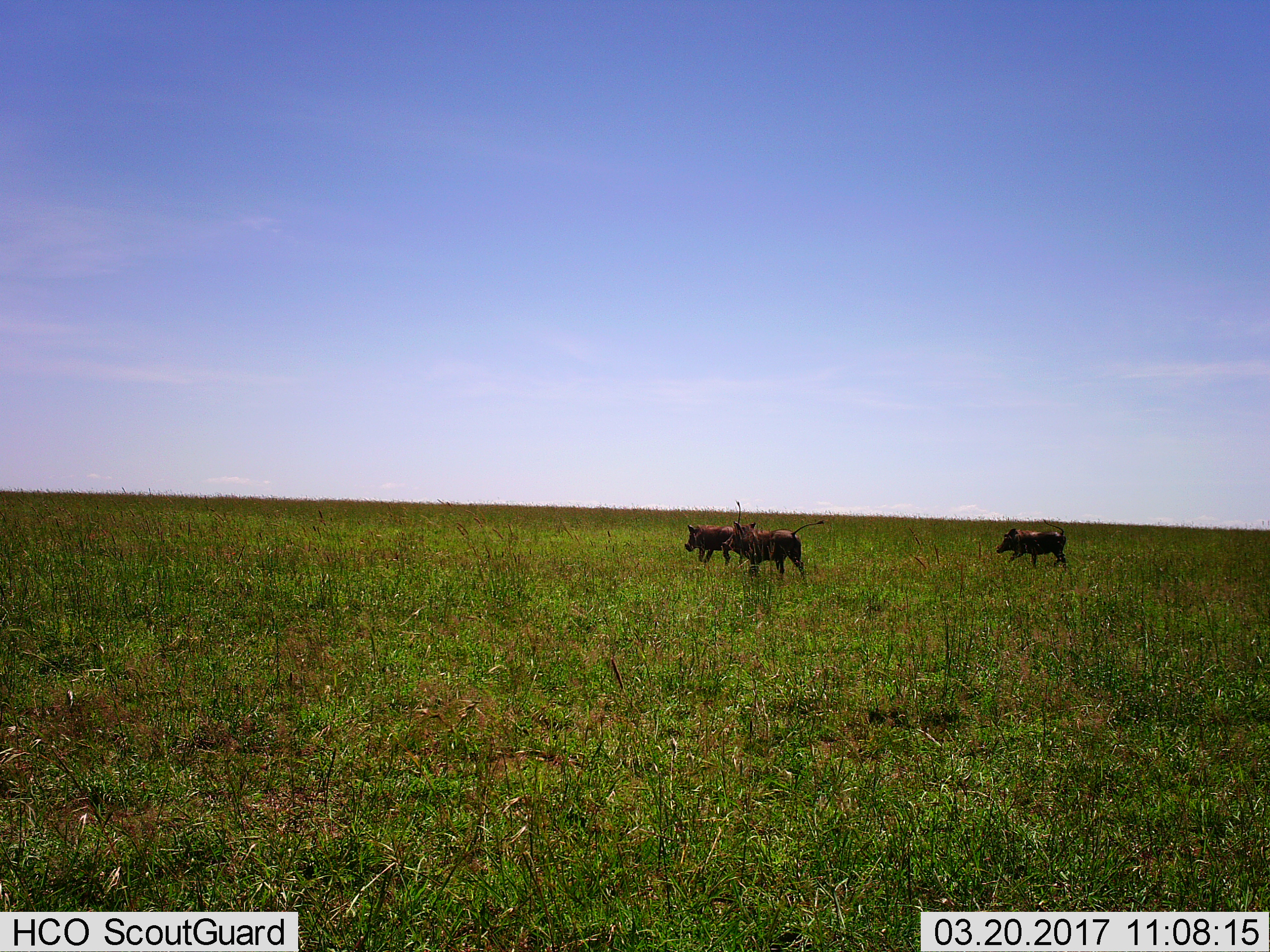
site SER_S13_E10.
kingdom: Animalia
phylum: Chordata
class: Mammalia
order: Artiodactyla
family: Suidae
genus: Phacochoerus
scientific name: Phacochoerus africanus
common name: warthog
Warthog (Phacochoerus africanus), count 3. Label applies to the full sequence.